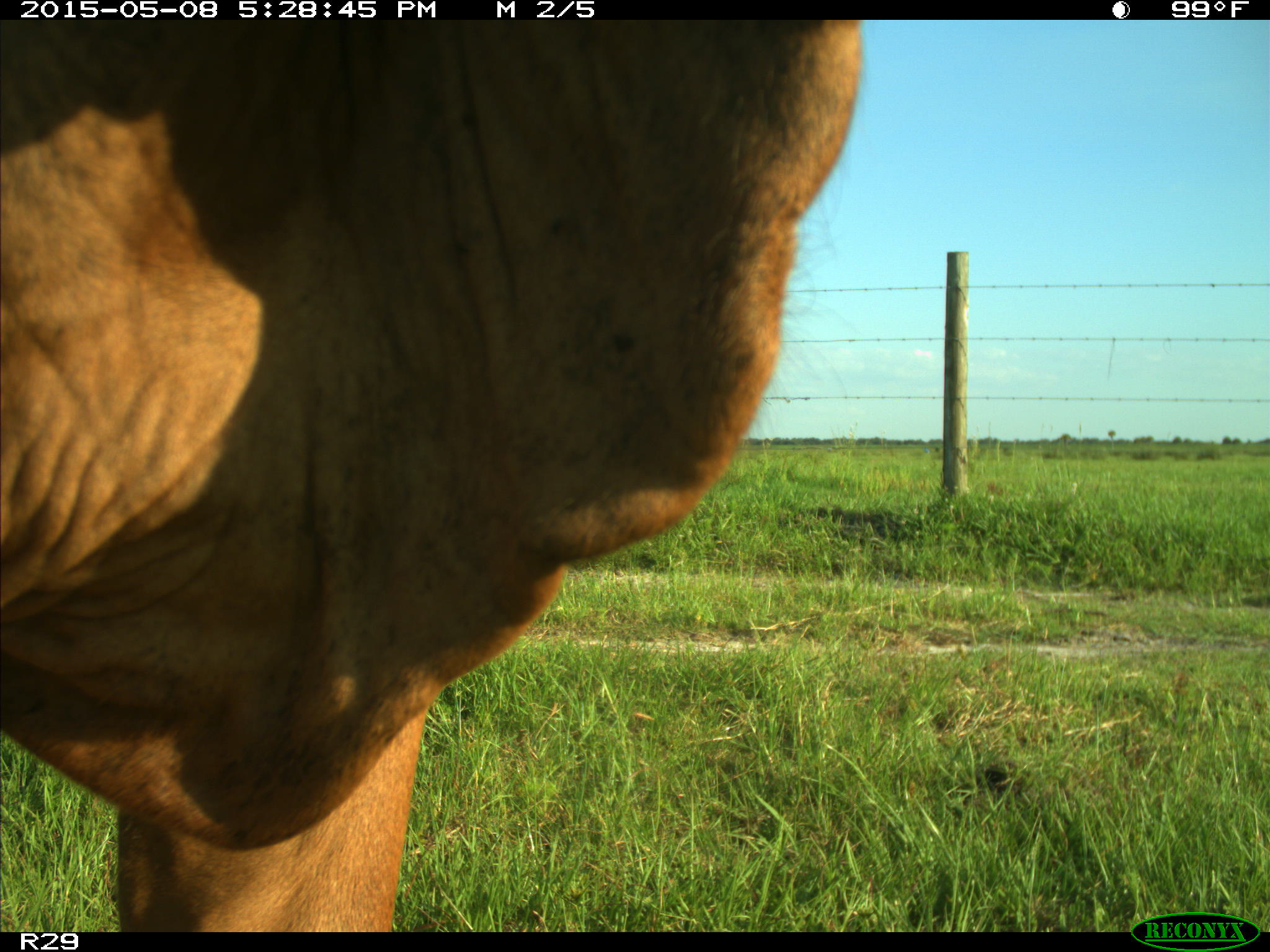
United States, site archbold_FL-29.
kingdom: Animalia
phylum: Chordata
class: Mammalia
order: Artiodactyla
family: Bovidae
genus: Bos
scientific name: Bos taurus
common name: domestic cow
Bos taurus (domestic cow).